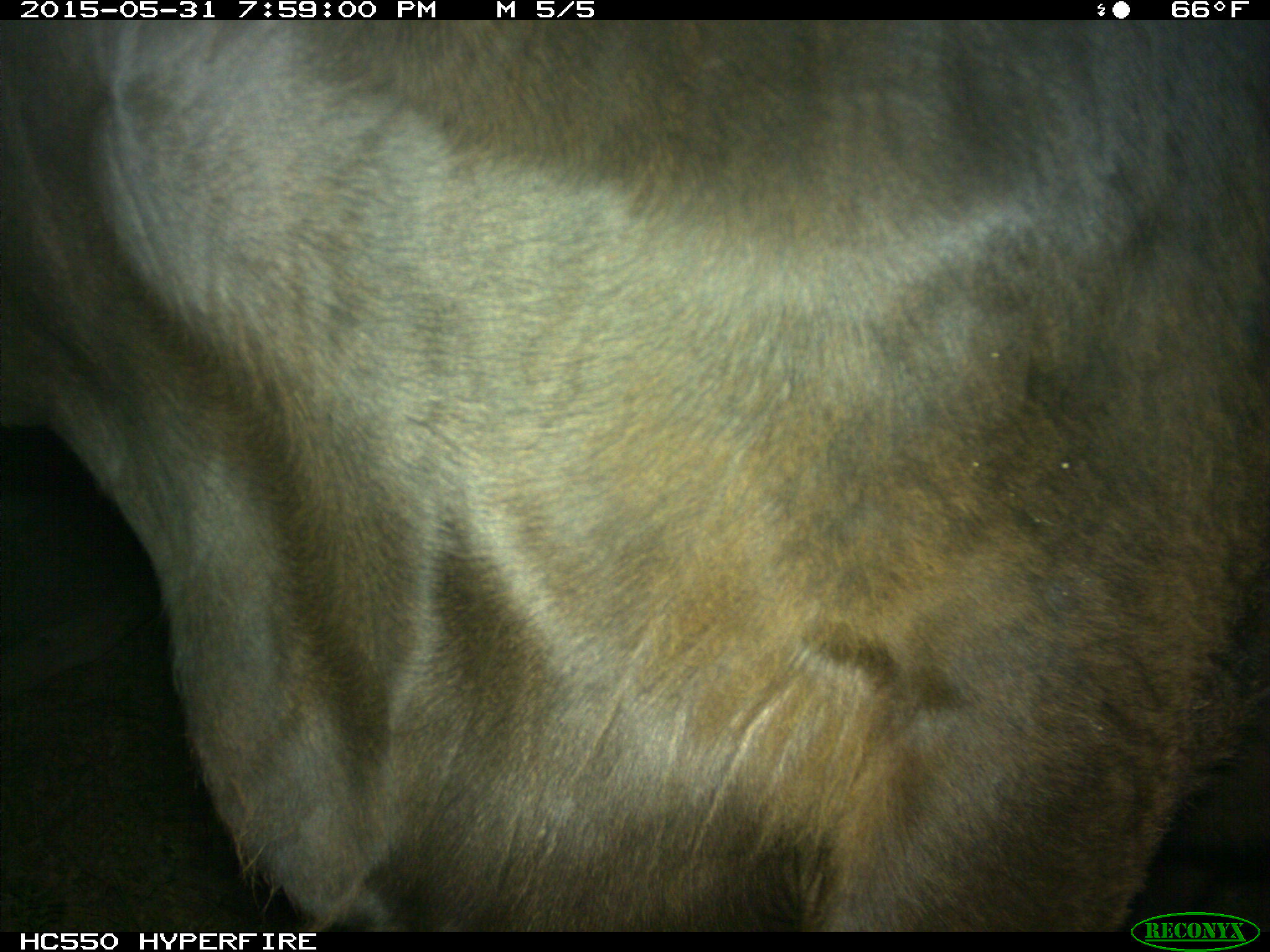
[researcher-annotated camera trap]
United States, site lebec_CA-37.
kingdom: Animalia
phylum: Chordata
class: Mammalia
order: Artiodactyla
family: Bovidae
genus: Bos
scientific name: Bos taurus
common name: domestic cow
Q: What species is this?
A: Bos taurus (domestic cow).